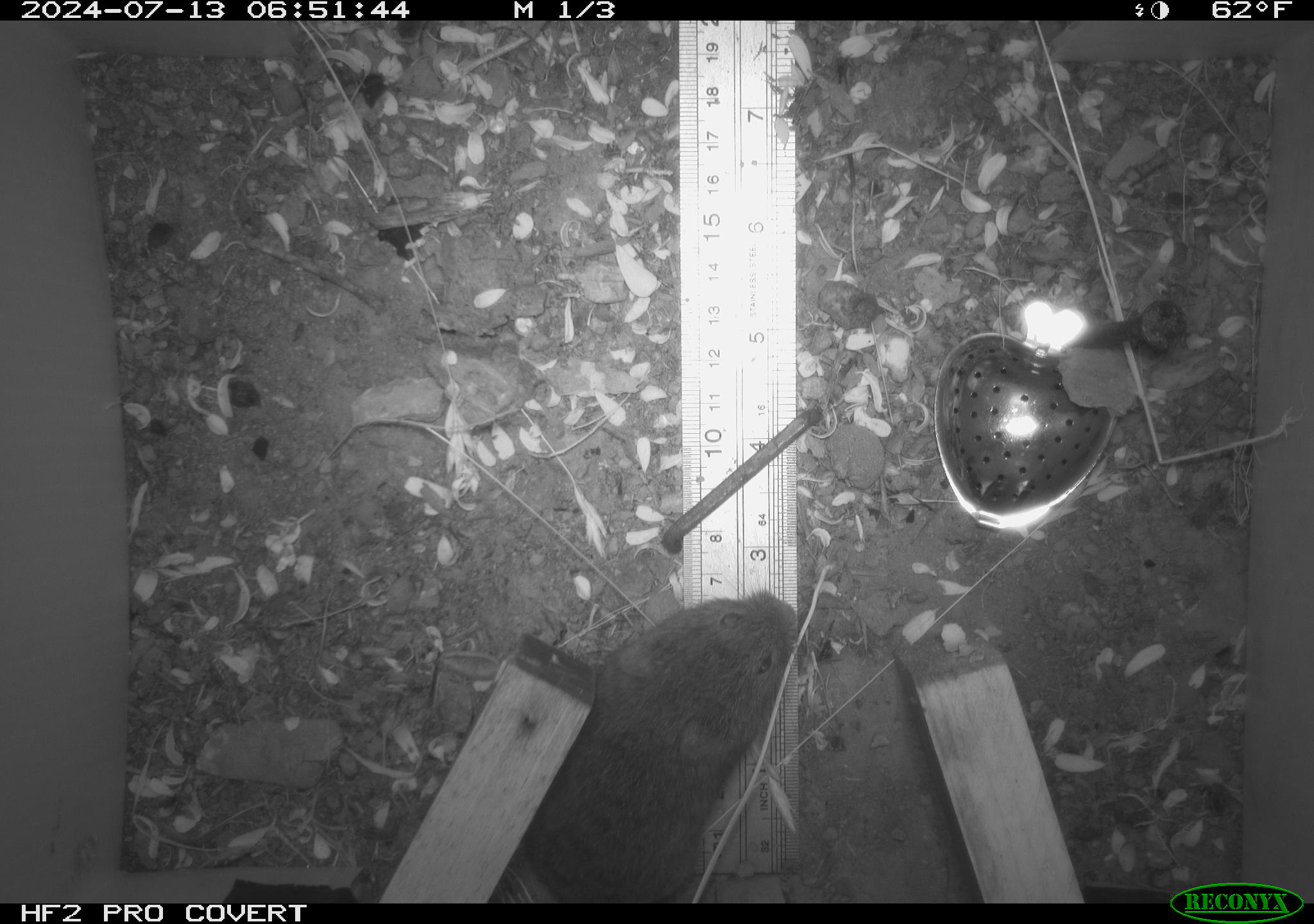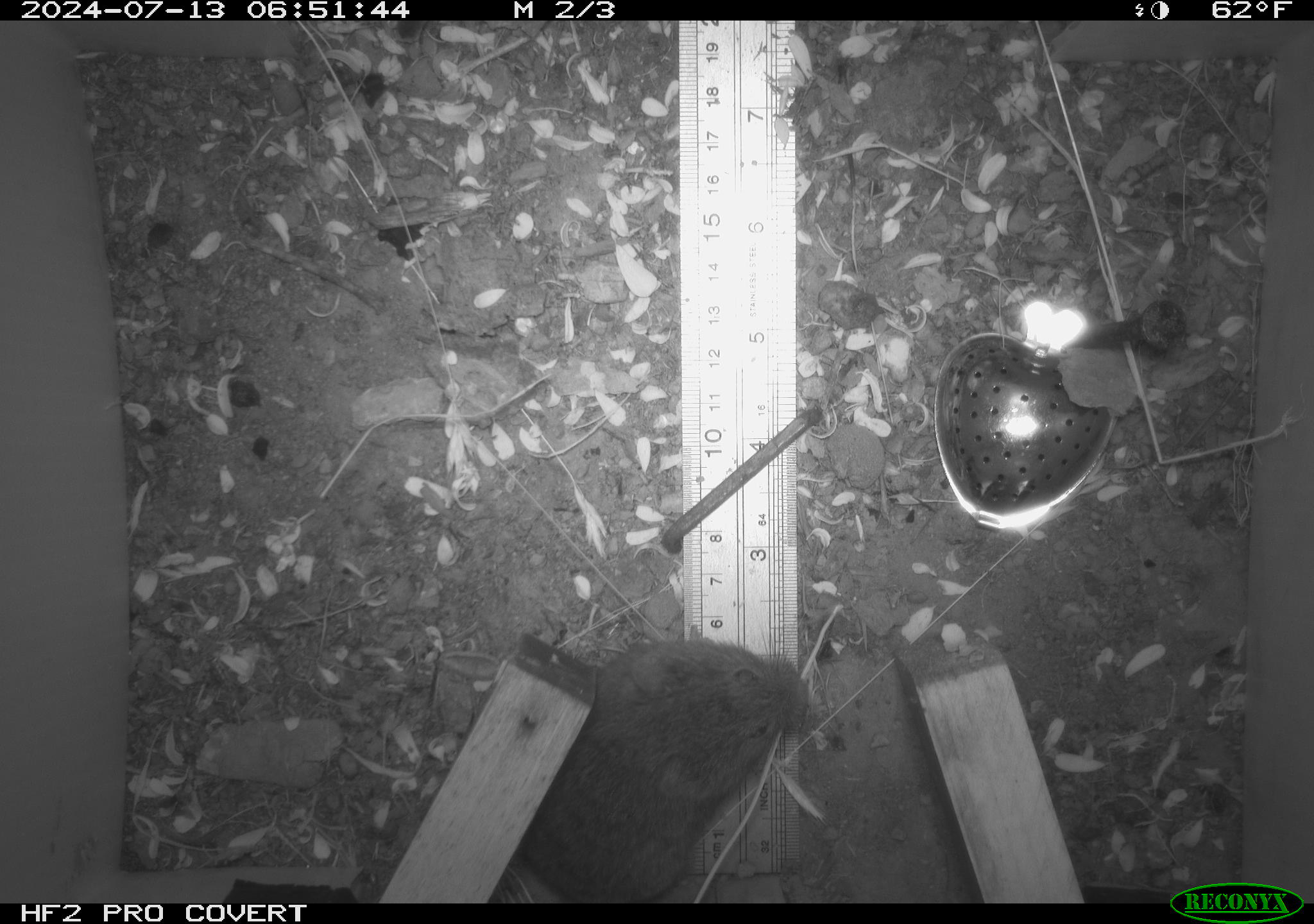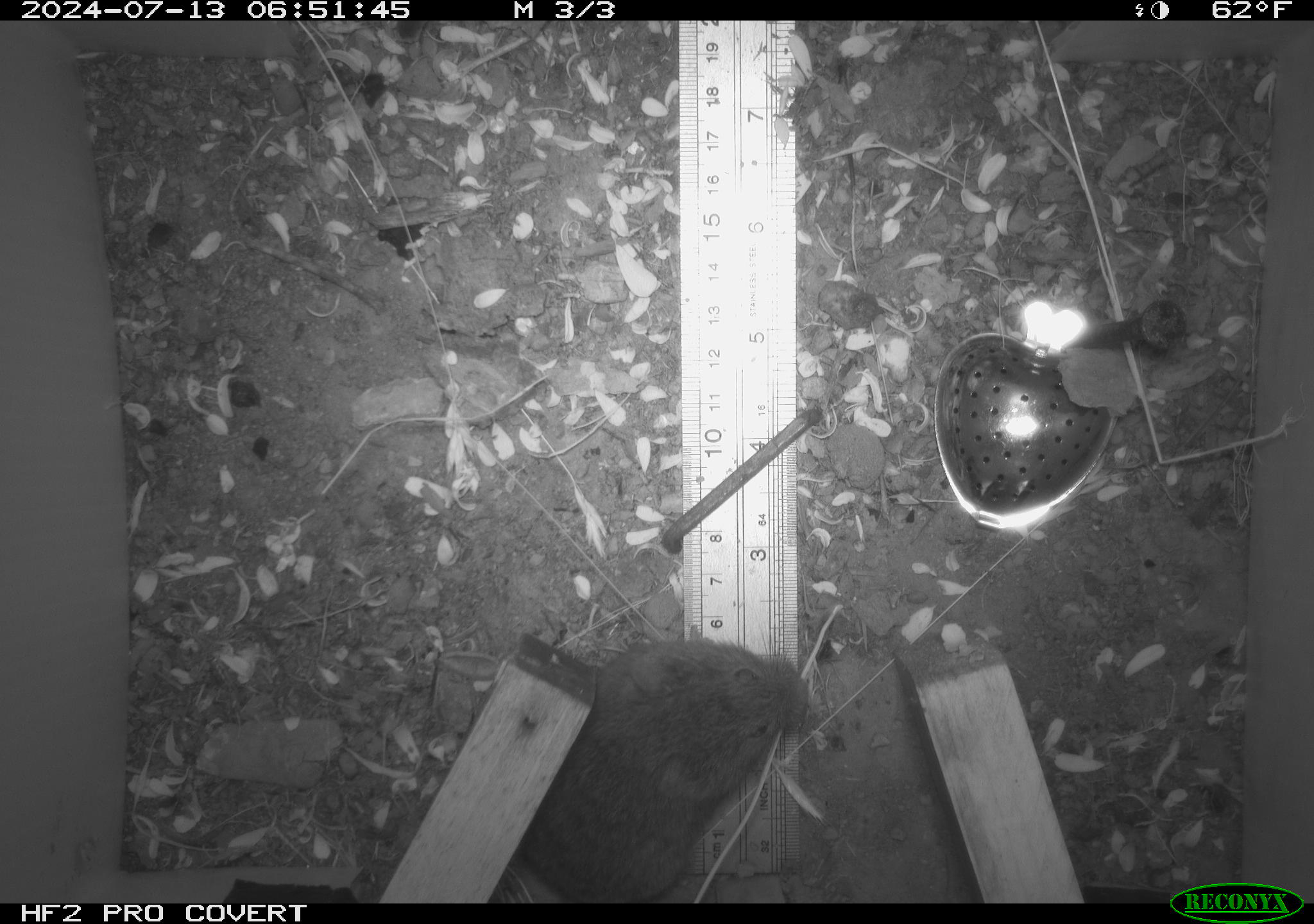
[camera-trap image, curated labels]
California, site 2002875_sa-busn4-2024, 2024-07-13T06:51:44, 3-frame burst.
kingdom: Animalia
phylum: Chordata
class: Mammalia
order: Rodentia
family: Cricetidae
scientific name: Arvicolinae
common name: voles, lemmings, and muskrats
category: arvicolinae subfamily